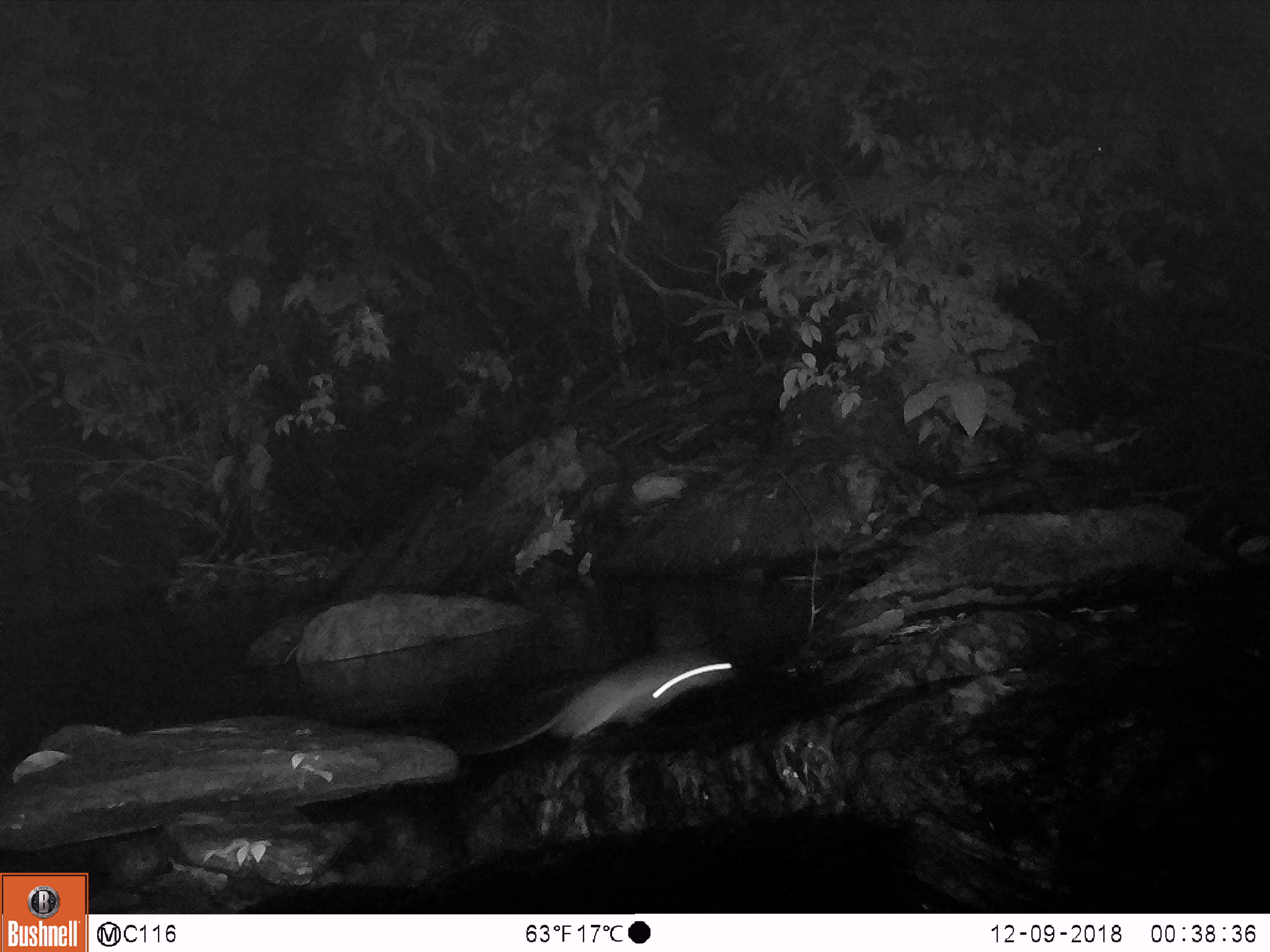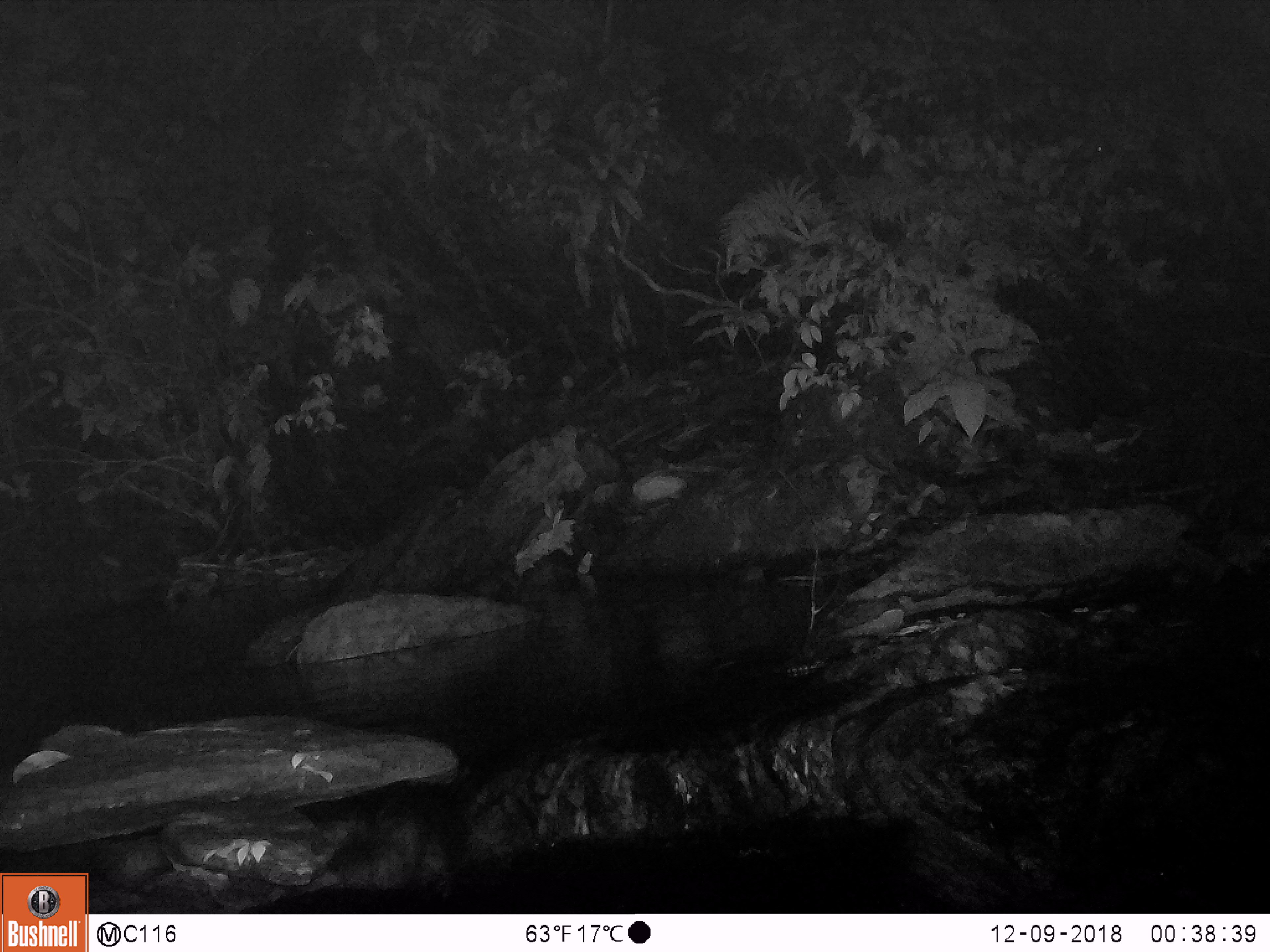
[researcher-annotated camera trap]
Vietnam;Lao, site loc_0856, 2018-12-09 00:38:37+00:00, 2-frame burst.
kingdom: Animalia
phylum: Chordata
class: Mammalia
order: Rodentia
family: Muridae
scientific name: Muridae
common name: old-world mice and rats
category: unidentified murid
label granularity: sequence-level